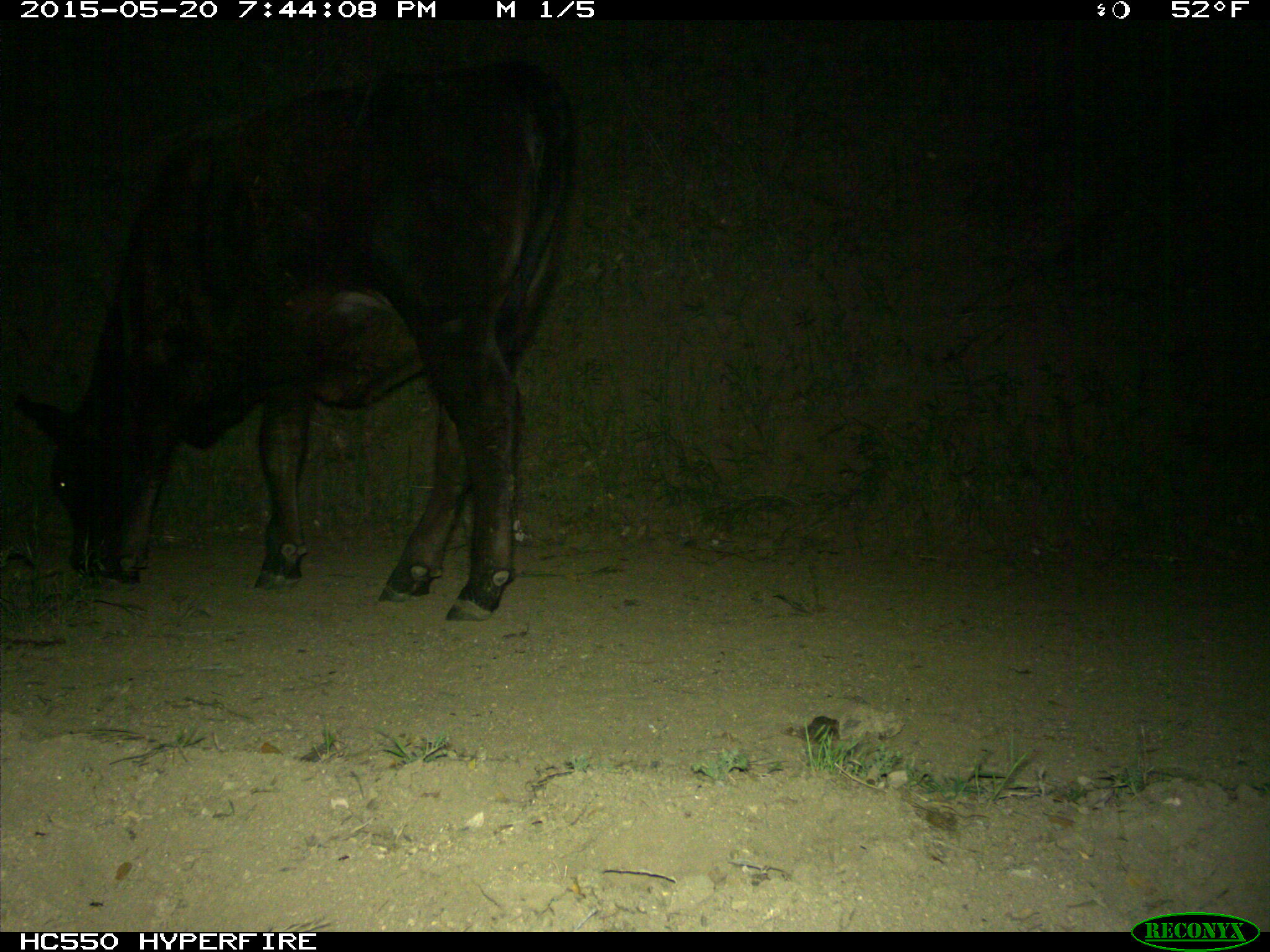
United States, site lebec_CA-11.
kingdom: Animalia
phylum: Chordata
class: Mammalia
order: Artiodactyla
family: Bovidae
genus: Bos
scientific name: Bos taurus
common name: domestic cow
Bos taurus (domestic cow).